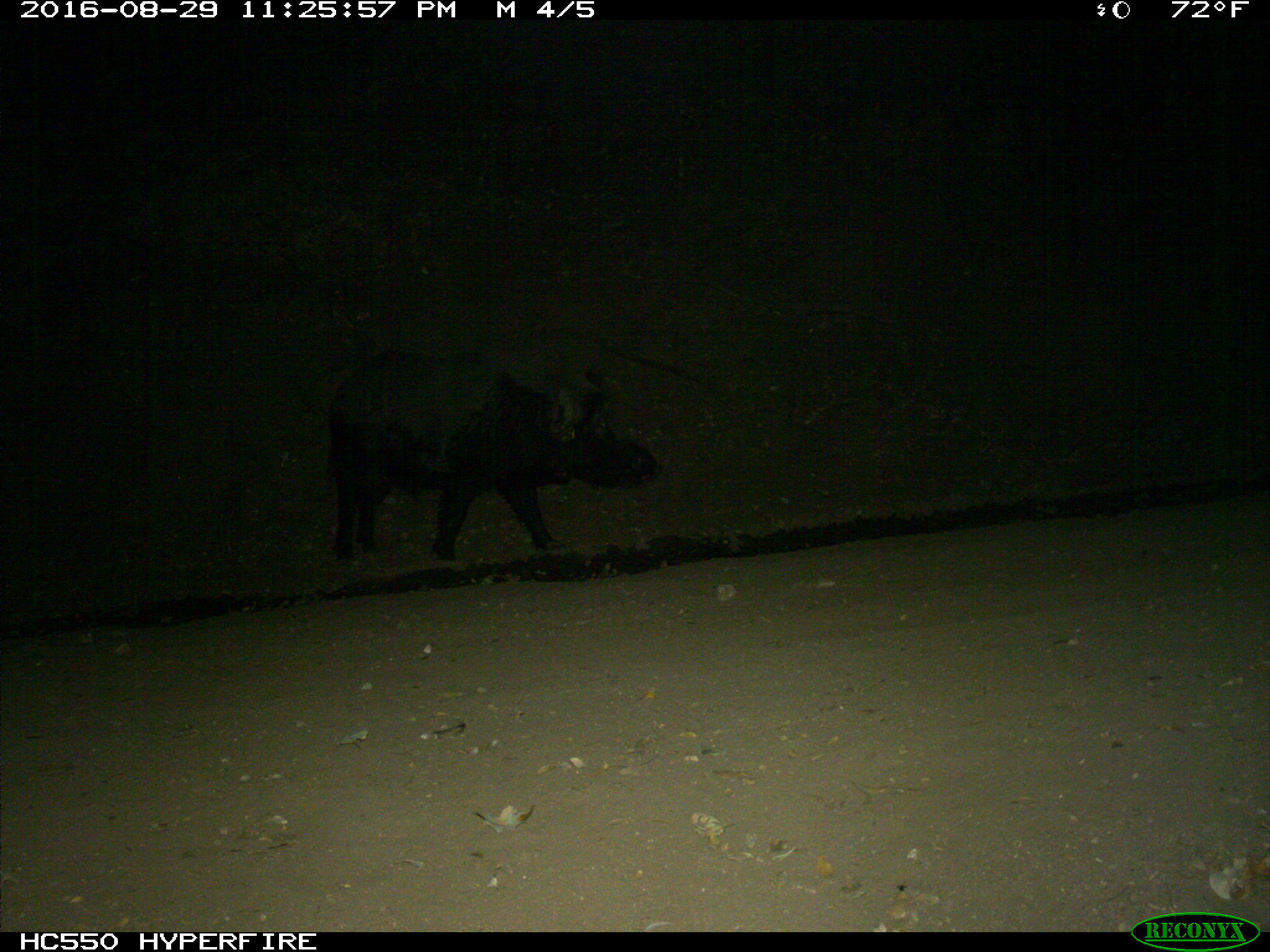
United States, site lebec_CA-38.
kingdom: Animalia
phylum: Chordata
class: Mammalia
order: Artiodactyla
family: Suidae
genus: Sus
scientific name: Sus scrofa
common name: wild boar